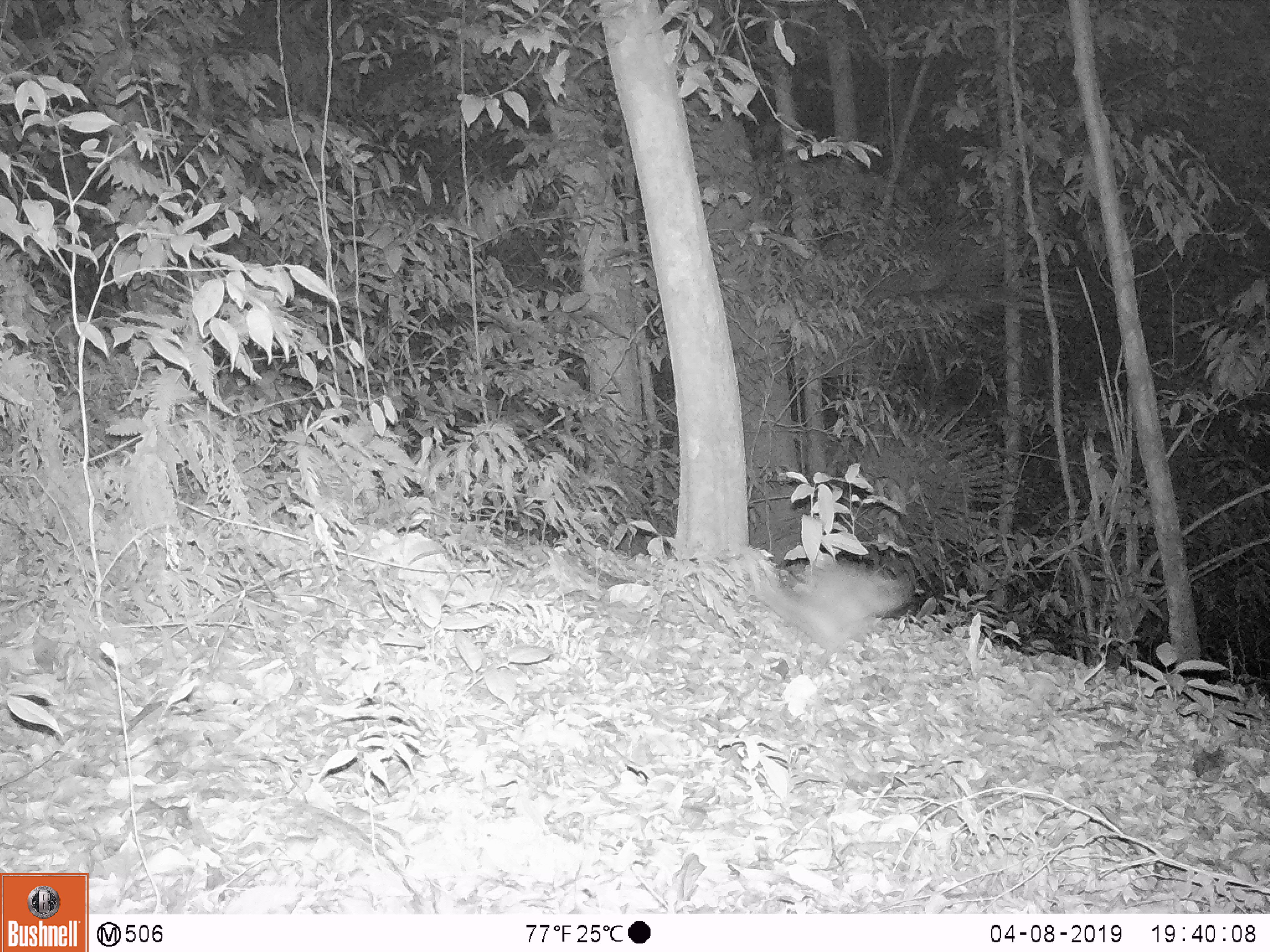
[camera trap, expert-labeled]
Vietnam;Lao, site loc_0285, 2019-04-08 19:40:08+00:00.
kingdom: Animalia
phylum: Chordata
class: Mammalia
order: Carnivora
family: Mustelidae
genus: Melogale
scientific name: Melogale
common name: ferret badger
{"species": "ferret badger (Melogale)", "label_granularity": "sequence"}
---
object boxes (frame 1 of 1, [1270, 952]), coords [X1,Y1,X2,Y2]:
ferret badger: [756,562,913,671]